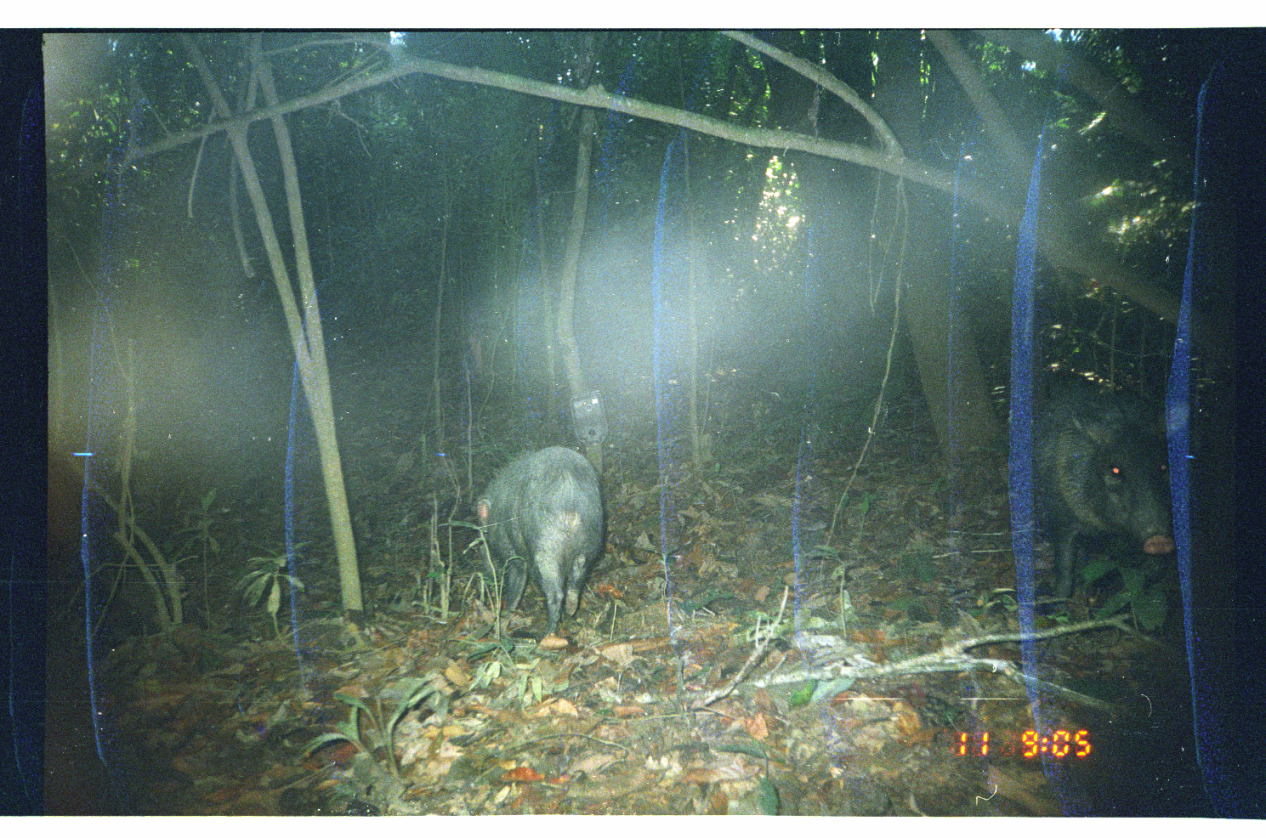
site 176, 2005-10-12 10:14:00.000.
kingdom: Animalia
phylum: Chordata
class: Mammalia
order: Artiodactyla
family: Tayassuidae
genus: Pecari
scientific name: Pecari tajacu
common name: collared peccary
Pecari tajacu (collared peccary).